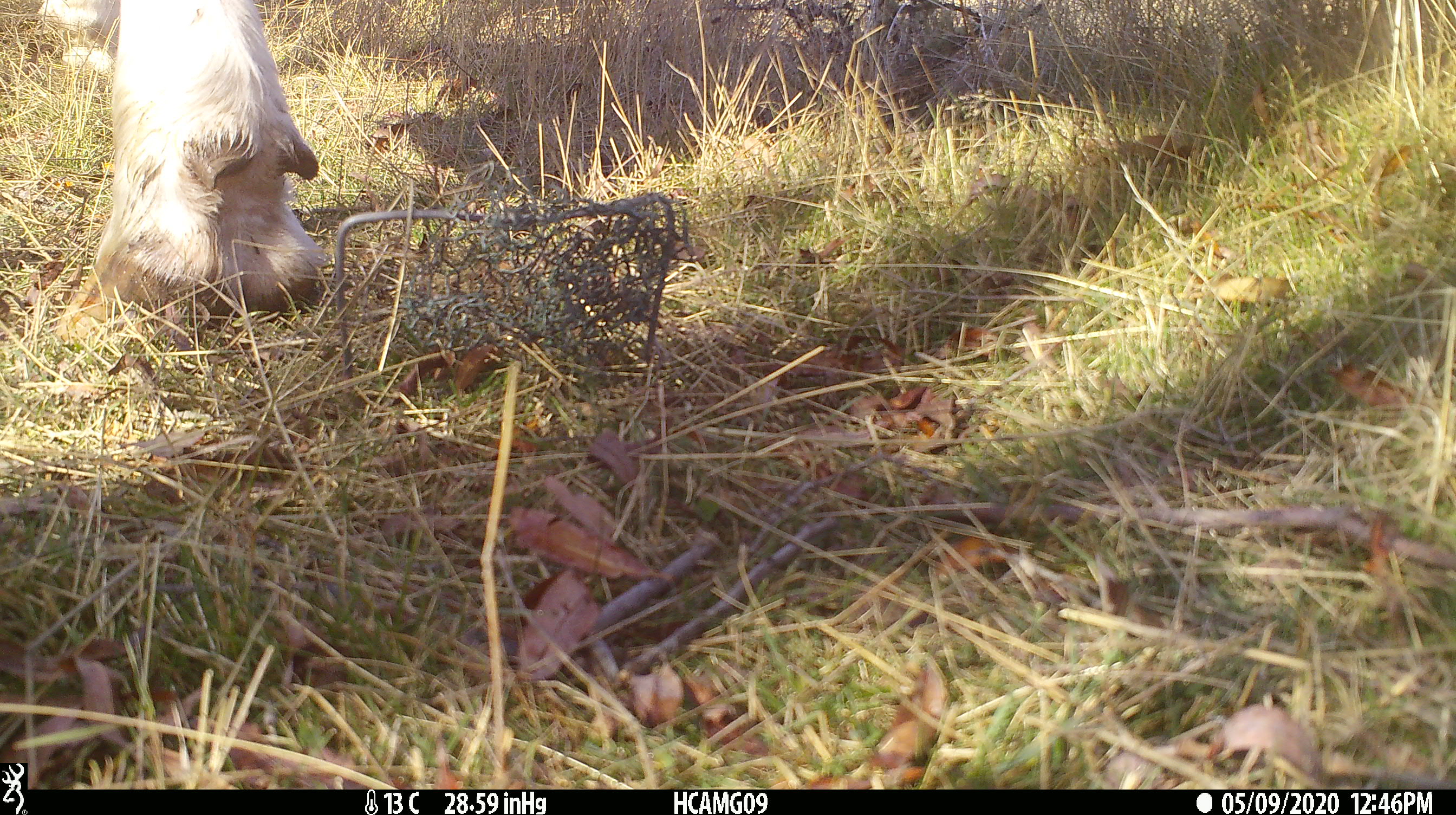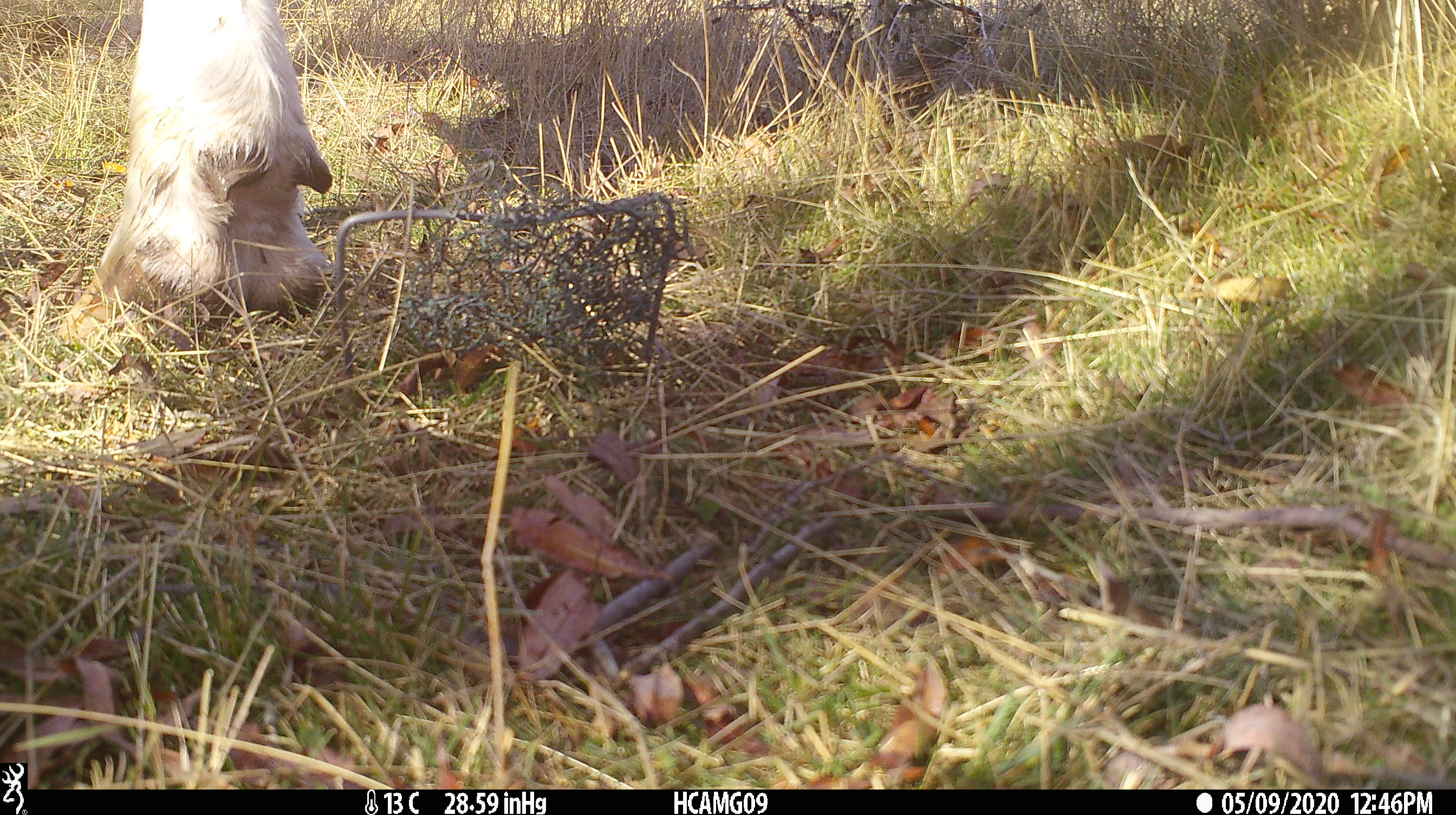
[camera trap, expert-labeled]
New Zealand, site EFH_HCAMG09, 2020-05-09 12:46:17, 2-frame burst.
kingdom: Animalia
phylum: Chordata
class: Mammalia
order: Artiodactyla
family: Bovidae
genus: Bos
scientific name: Bos taurus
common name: domestic cow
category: cow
Cow (domestic cow) (Bos taurus).